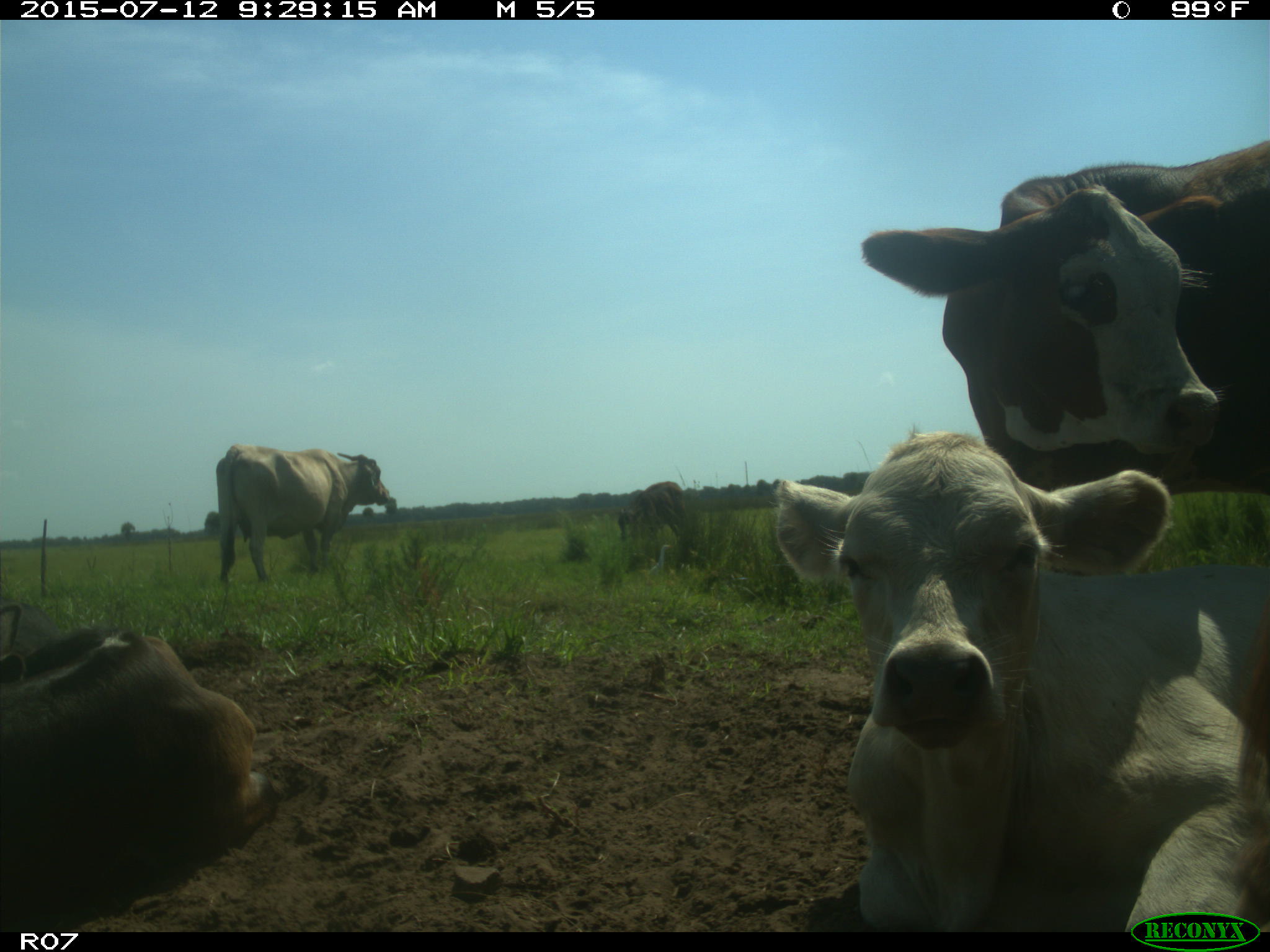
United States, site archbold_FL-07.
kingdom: Animalia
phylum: Chordata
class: Mammalia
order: Artiodactyla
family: Bovidae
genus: Bos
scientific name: Bos taurus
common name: domestic cow